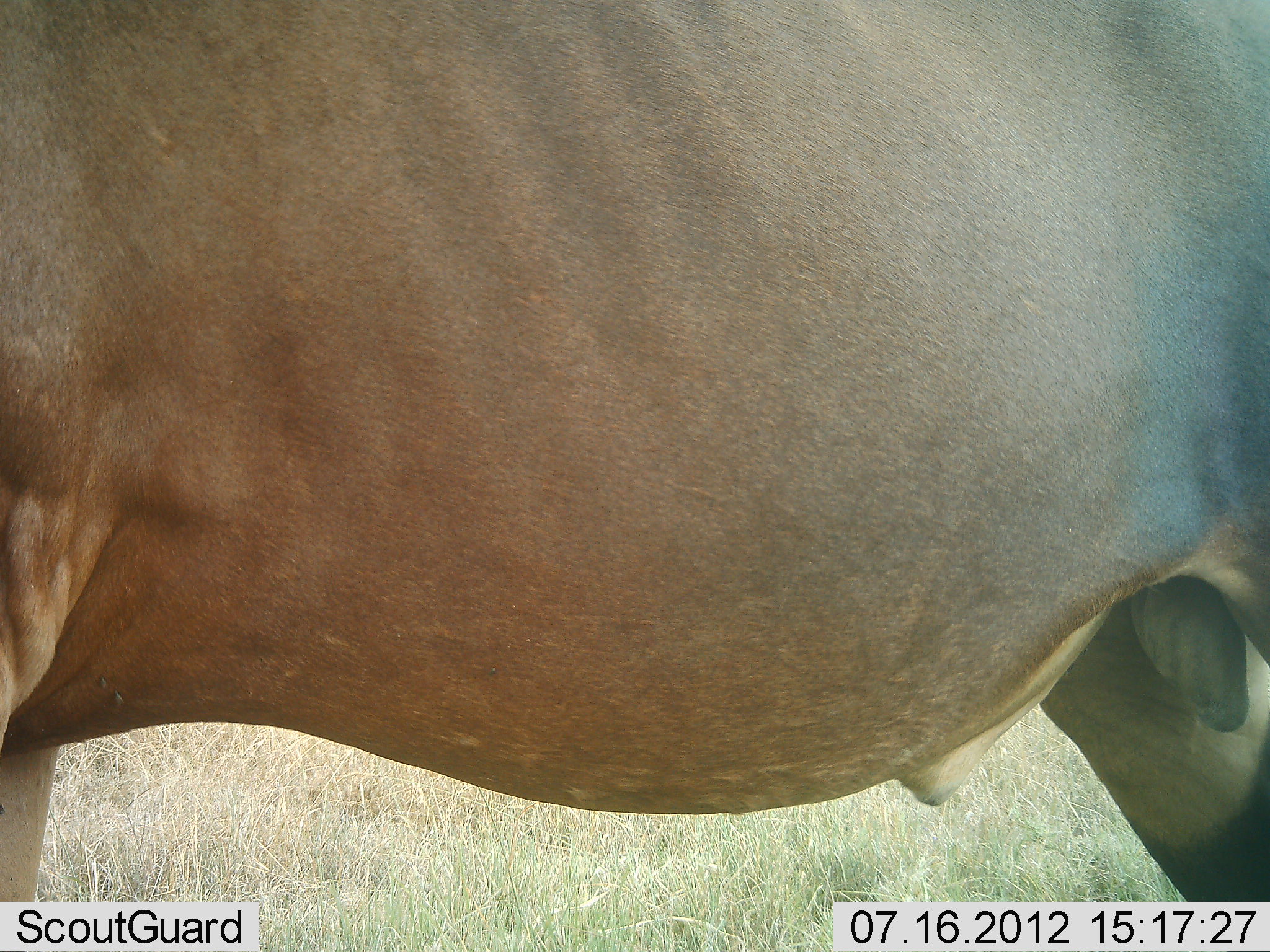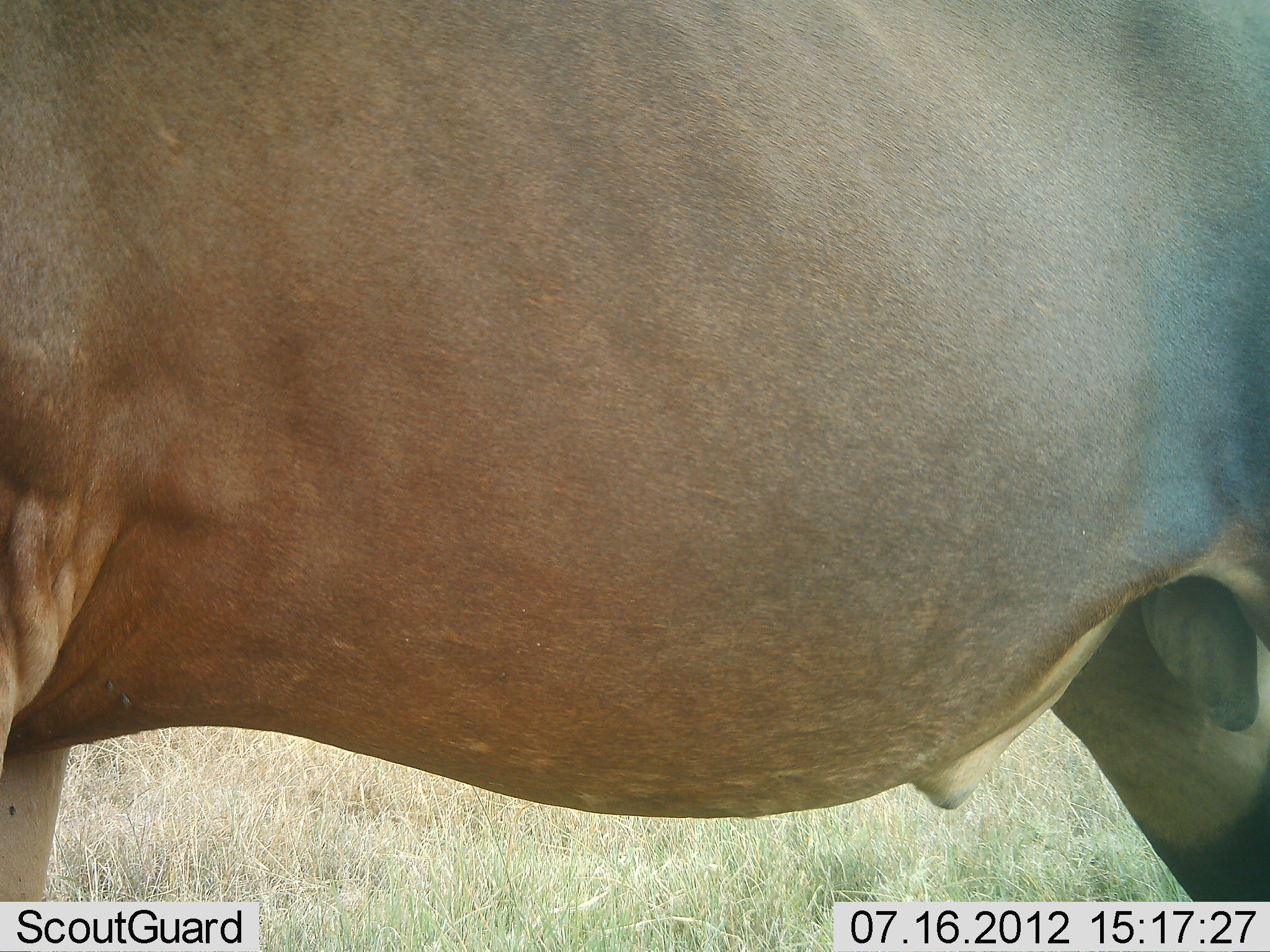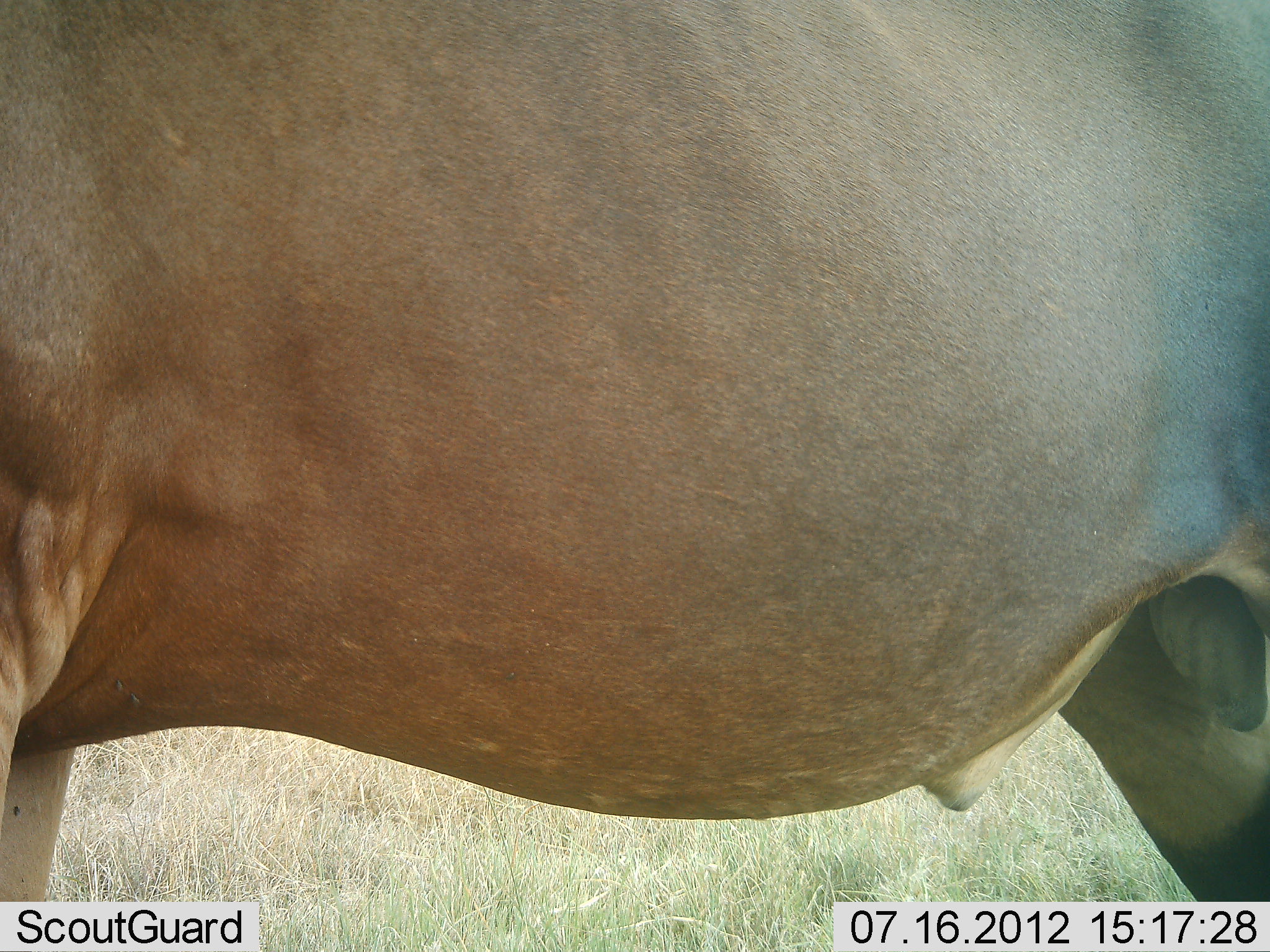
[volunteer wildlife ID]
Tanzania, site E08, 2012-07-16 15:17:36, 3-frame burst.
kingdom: Animalia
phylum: Chordata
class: Mammalia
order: Artiodactyla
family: Bovidae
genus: Damaliscus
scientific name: Damaliscus lunatus jimela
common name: topi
Topi (Damaliscus lunatus jimela), count 1. Behavior (volunteer vote fractions): standing 100%, resting 0%, moving 0%, interacting 0%. Young present (vote fraction): 0%. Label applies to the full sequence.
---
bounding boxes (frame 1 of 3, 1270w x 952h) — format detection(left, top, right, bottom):
animal: detection(1, 0, 1270, 904)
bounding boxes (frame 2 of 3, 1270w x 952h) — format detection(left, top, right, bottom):
animal: detection(1, 0, 1270, 902)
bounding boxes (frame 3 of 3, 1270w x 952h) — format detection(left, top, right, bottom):
animal: detection(1, 0, 1270, 904)